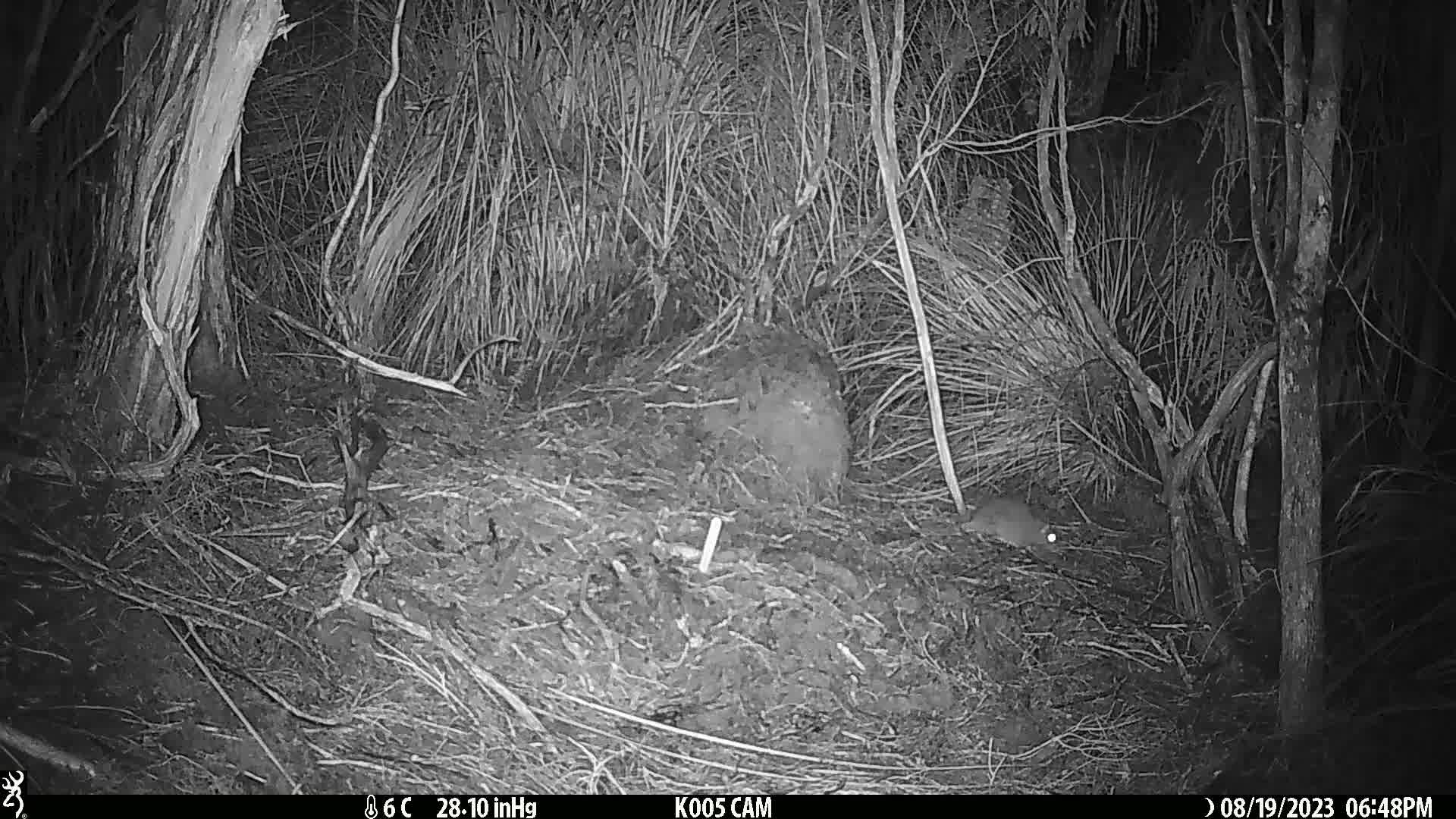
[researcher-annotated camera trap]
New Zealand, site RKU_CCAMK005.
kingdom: Animalia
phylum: Chordata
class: Mammalia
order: Rodentia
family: Muridae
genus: Rattus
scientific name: Rattus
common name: rat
Rat (Rattus).